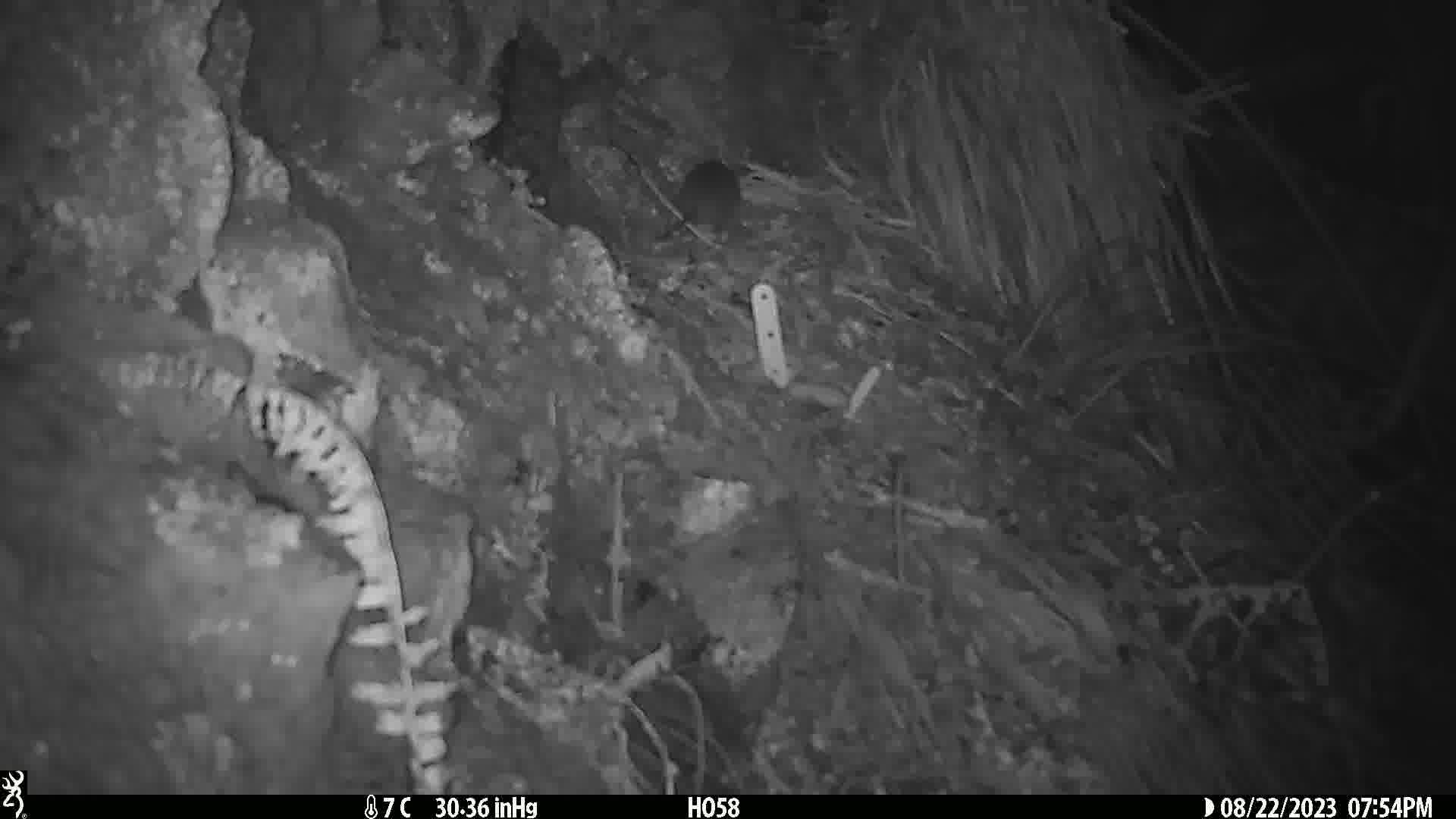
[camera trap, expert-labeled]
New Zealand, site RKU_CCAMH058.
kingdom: Animalia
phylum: Chordata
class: Mammalia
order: Rodentia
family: Muridae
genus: Rattus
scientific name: Rattus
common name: rat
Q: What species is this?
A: Rat (Rattus).